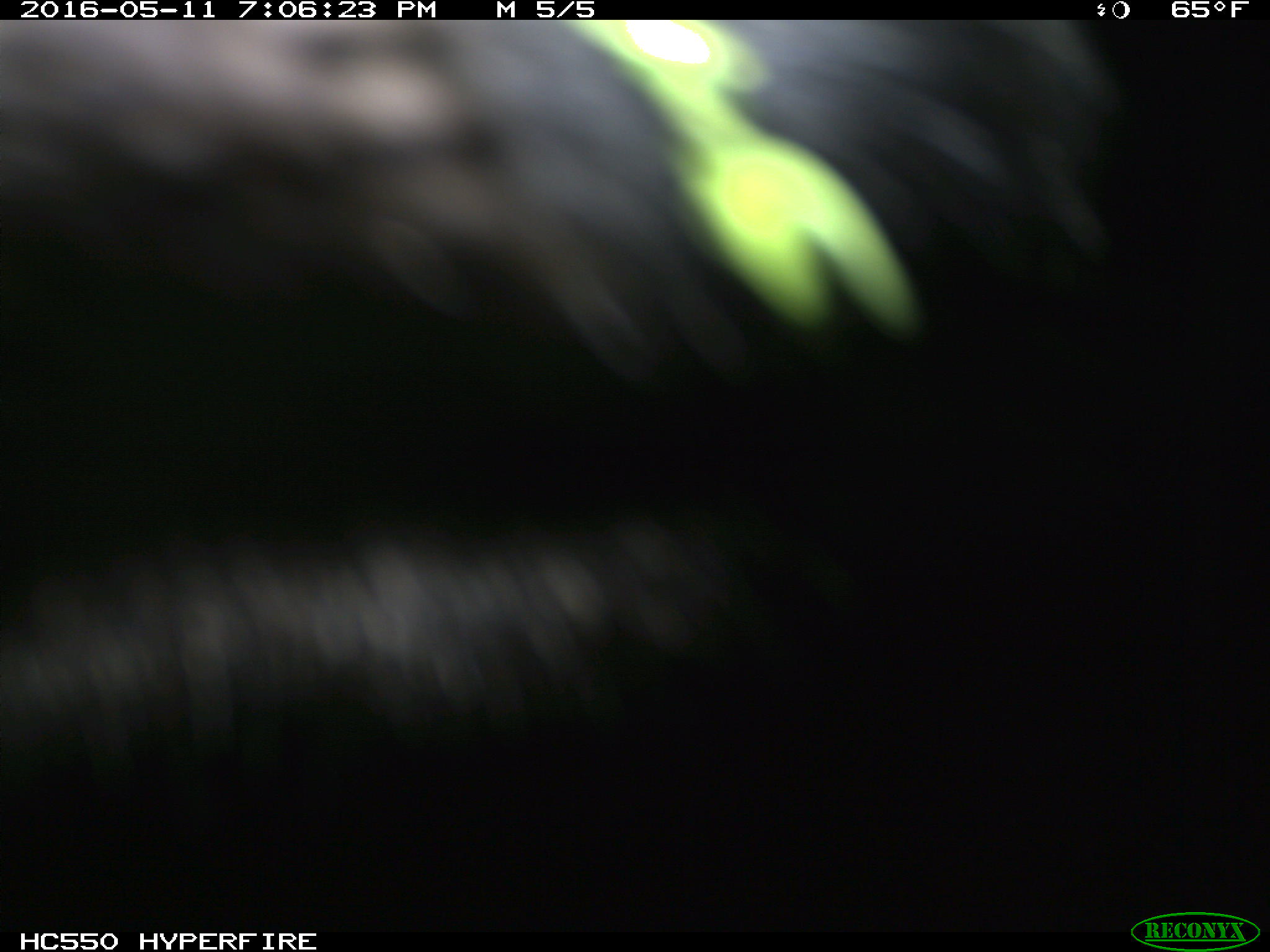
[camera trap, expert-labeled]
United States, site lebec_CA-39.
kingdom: Animalia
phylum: Chordata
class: Mammalia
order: Artiodactyla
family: Bovidae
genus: Bos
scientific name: Bos taurus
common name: domestic cow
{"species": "Bos taurus (domestic cow)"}